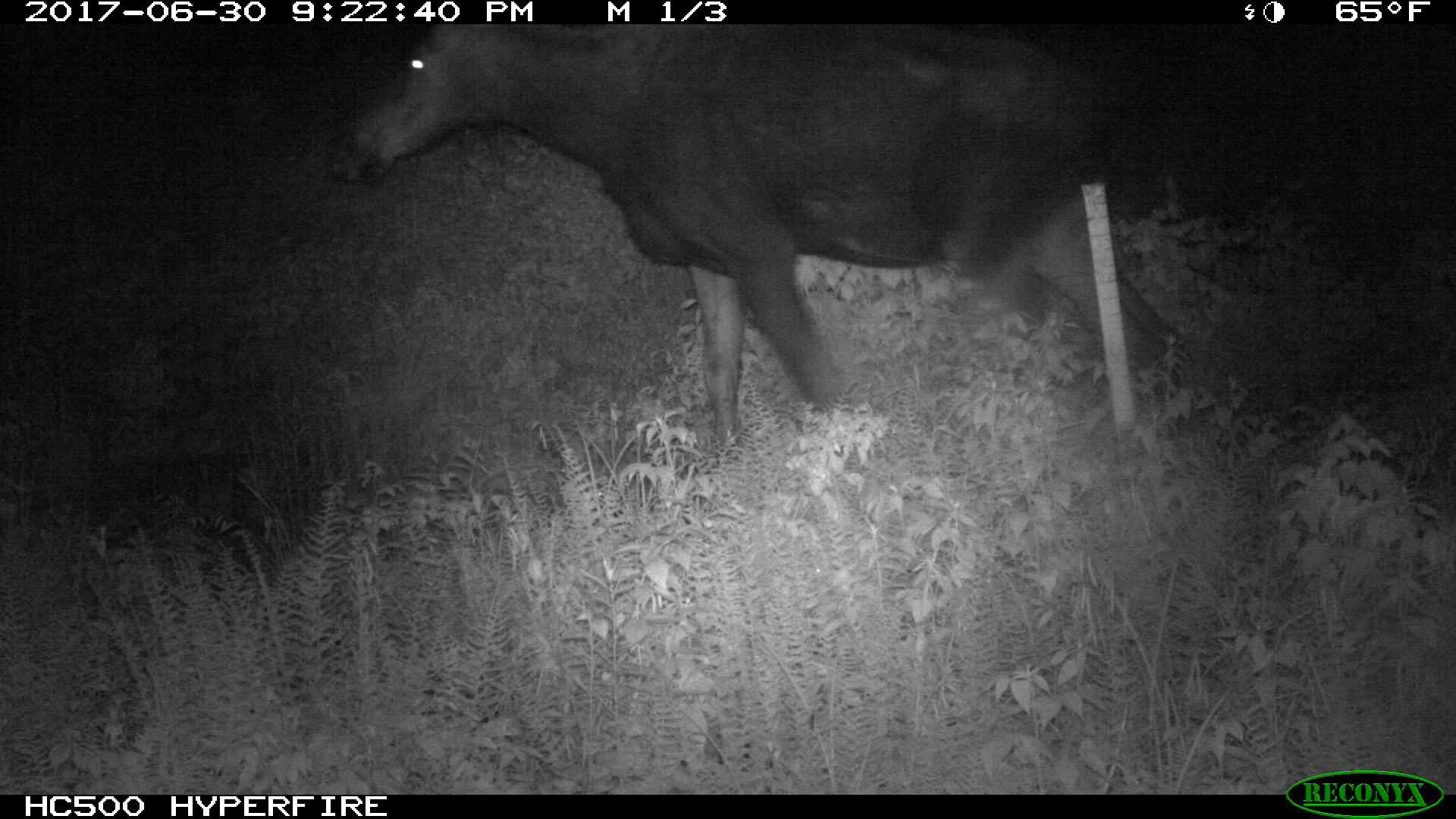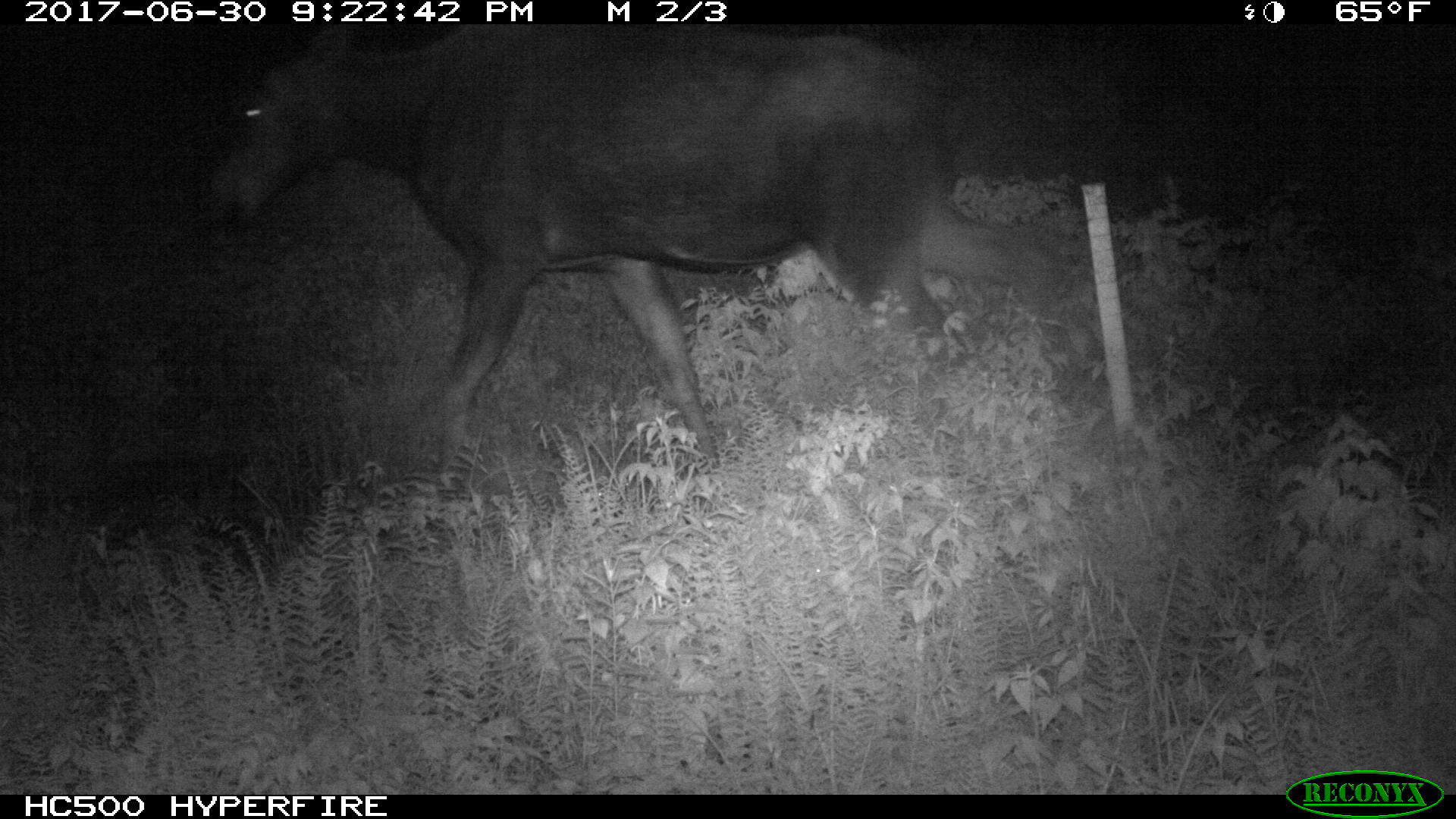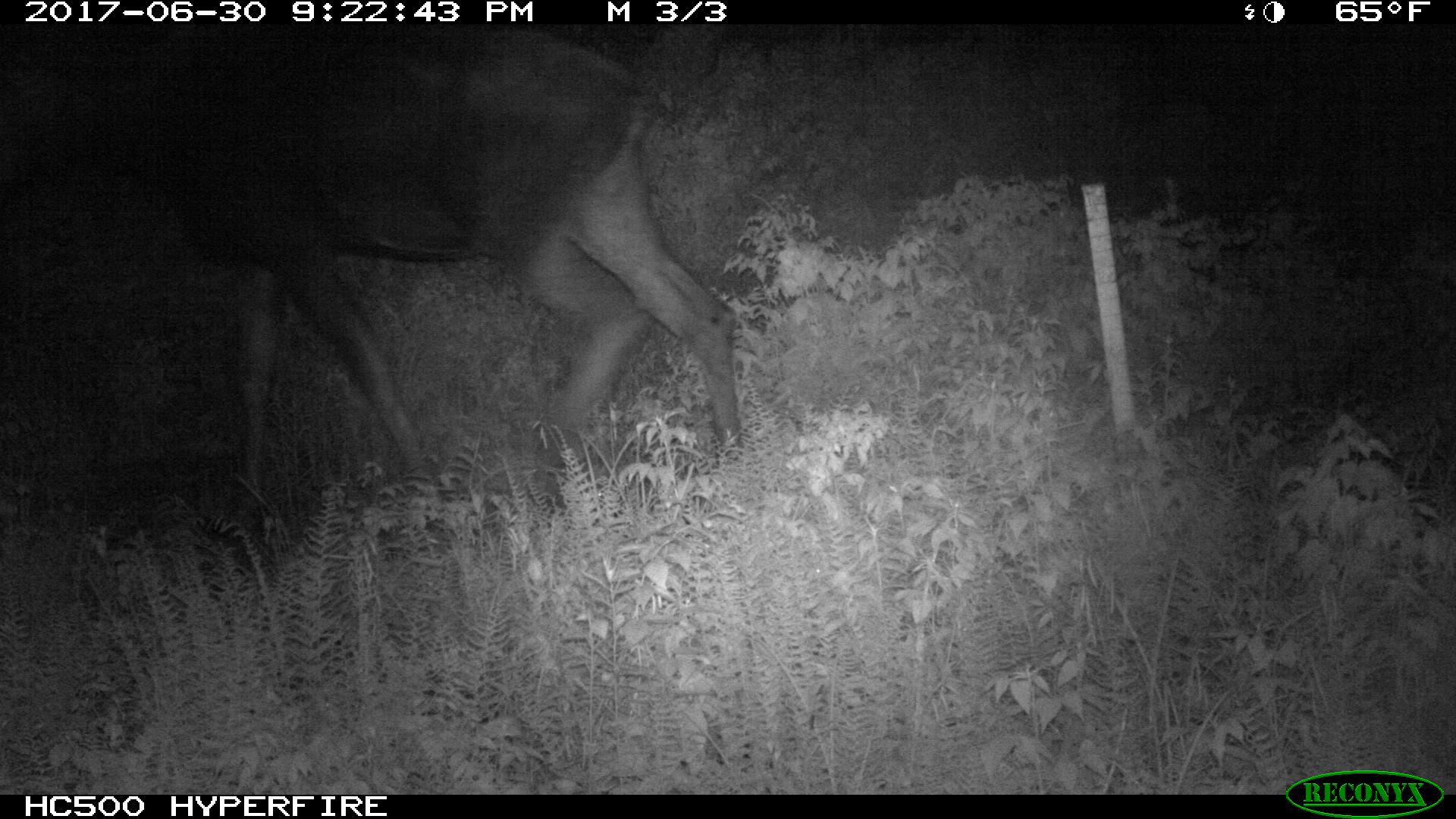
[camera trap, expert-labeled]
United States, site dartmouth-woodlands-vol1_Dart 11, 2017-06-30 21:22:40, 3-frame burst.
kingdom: Animalia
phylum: Chordata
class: Mammalia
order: Artiodactyla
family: Cervidae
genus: Alces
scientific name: Alces alces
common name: moose